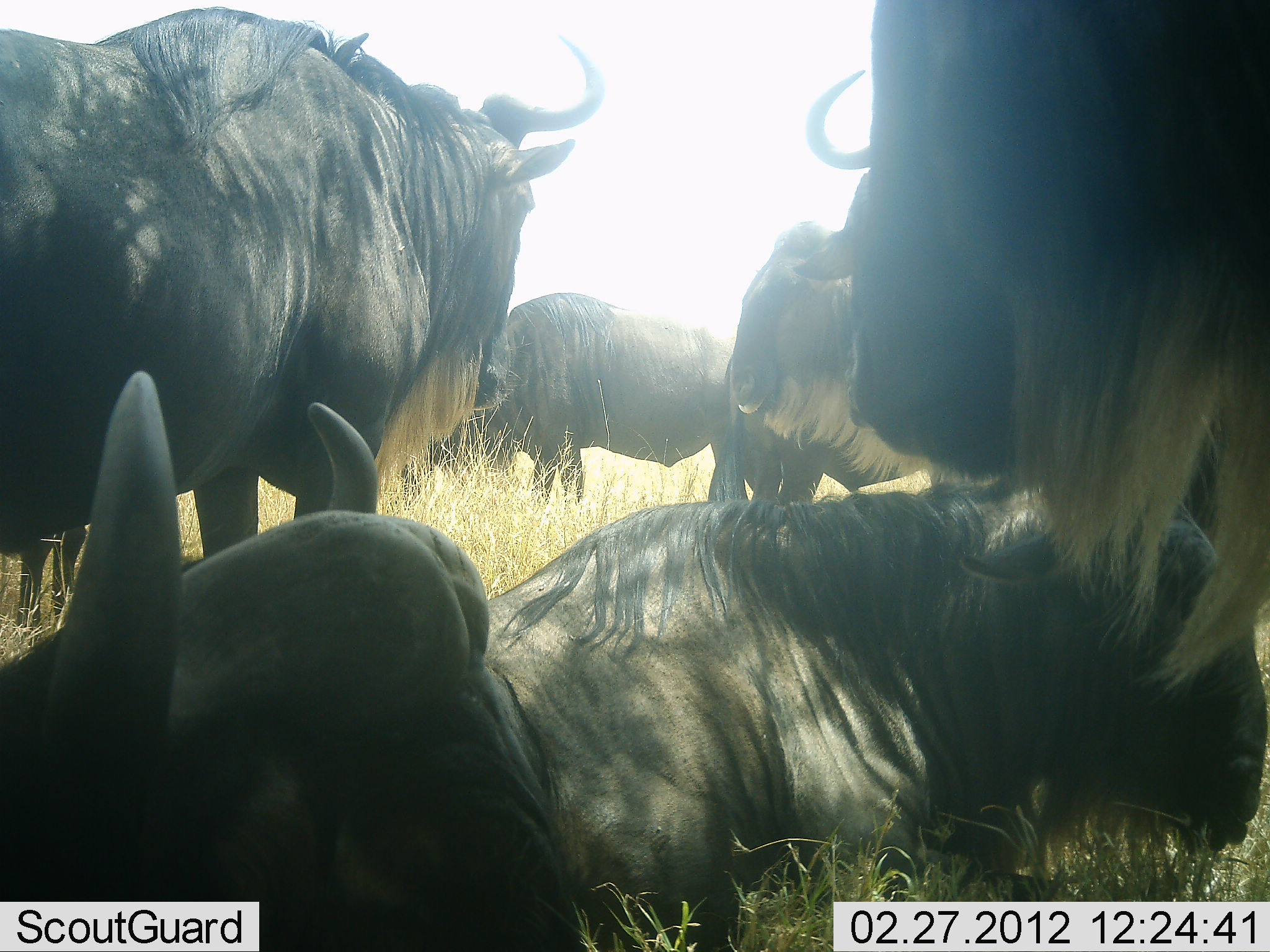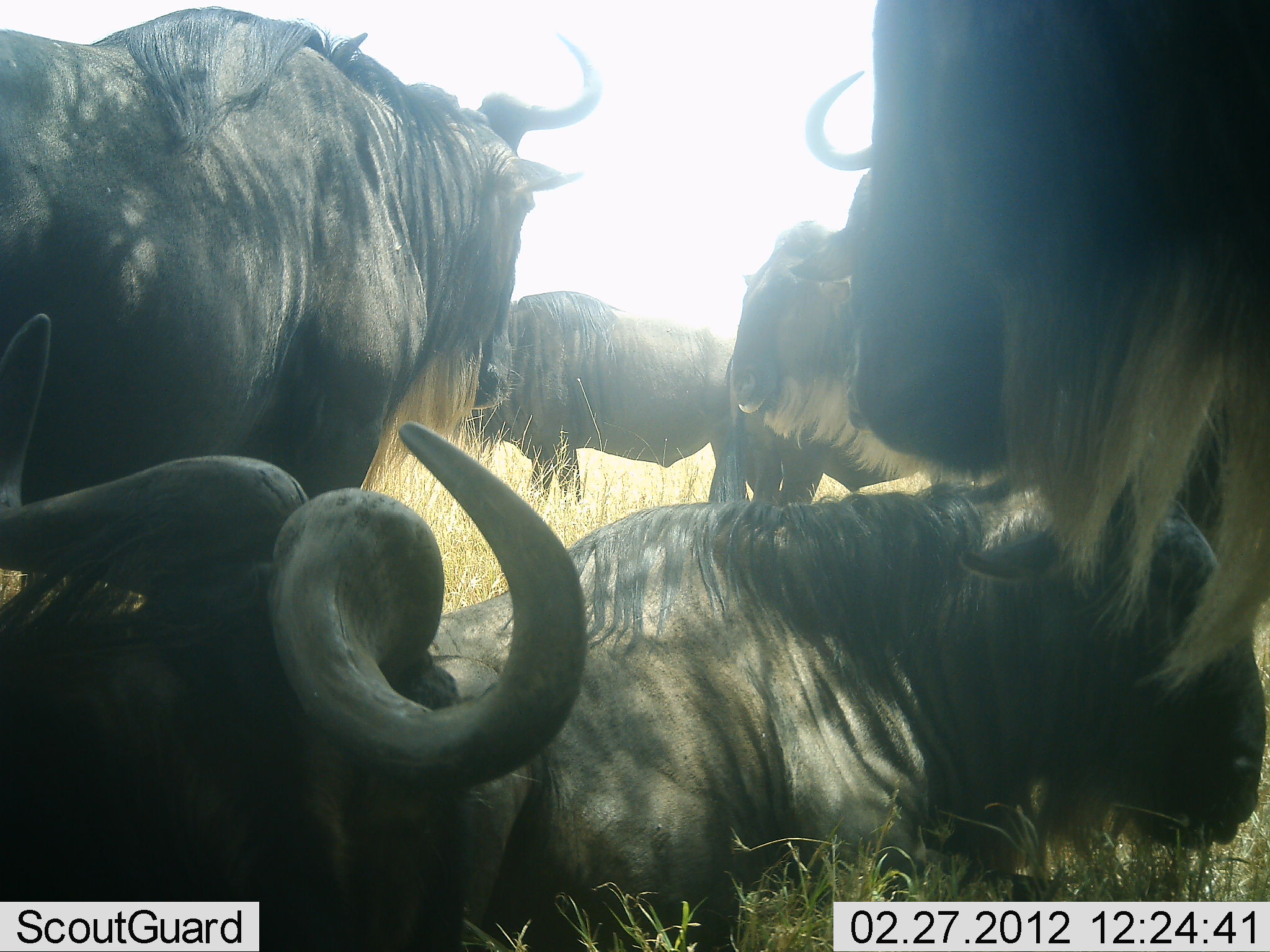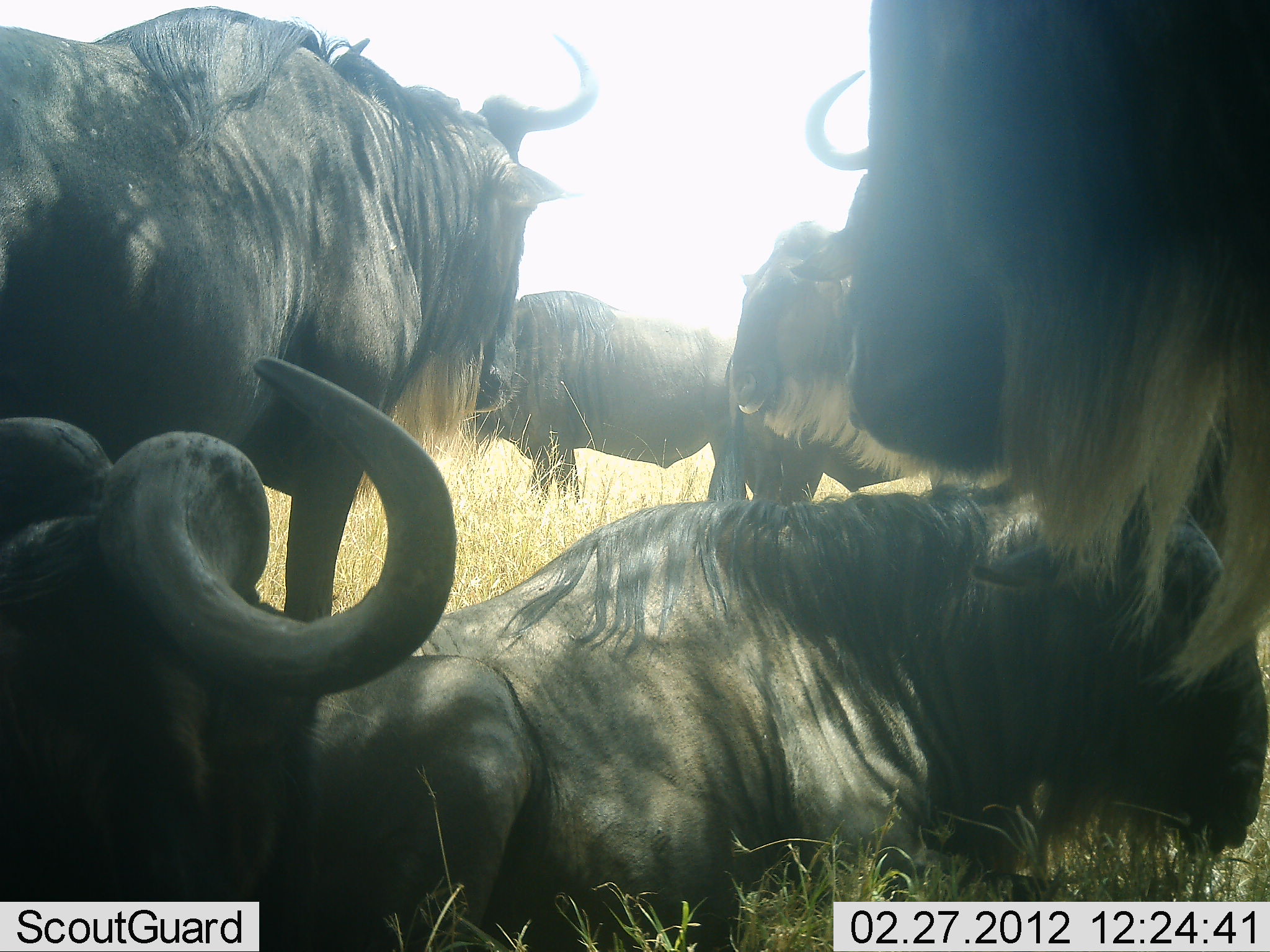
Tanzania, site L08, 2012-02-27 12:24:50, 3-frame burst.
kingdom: Animalia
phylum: Chordata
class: Mammalia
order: Artiodactyla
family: Bovidae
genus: Connochaetes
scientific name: Connochaetes taurinus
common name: blue wildebeest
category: wildebeest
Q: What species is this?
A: Wildebeest (blue wildebeest) (Connochaetes taurinus).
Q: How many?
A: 6.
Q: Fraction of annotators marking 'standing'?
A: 69%.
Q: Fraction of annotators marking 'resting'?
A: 100%.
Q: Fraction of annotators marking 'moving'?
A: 0%.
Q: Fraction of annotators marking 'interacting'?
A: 0%.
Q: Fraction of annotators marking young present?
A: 0%.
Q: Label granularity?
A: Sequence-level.